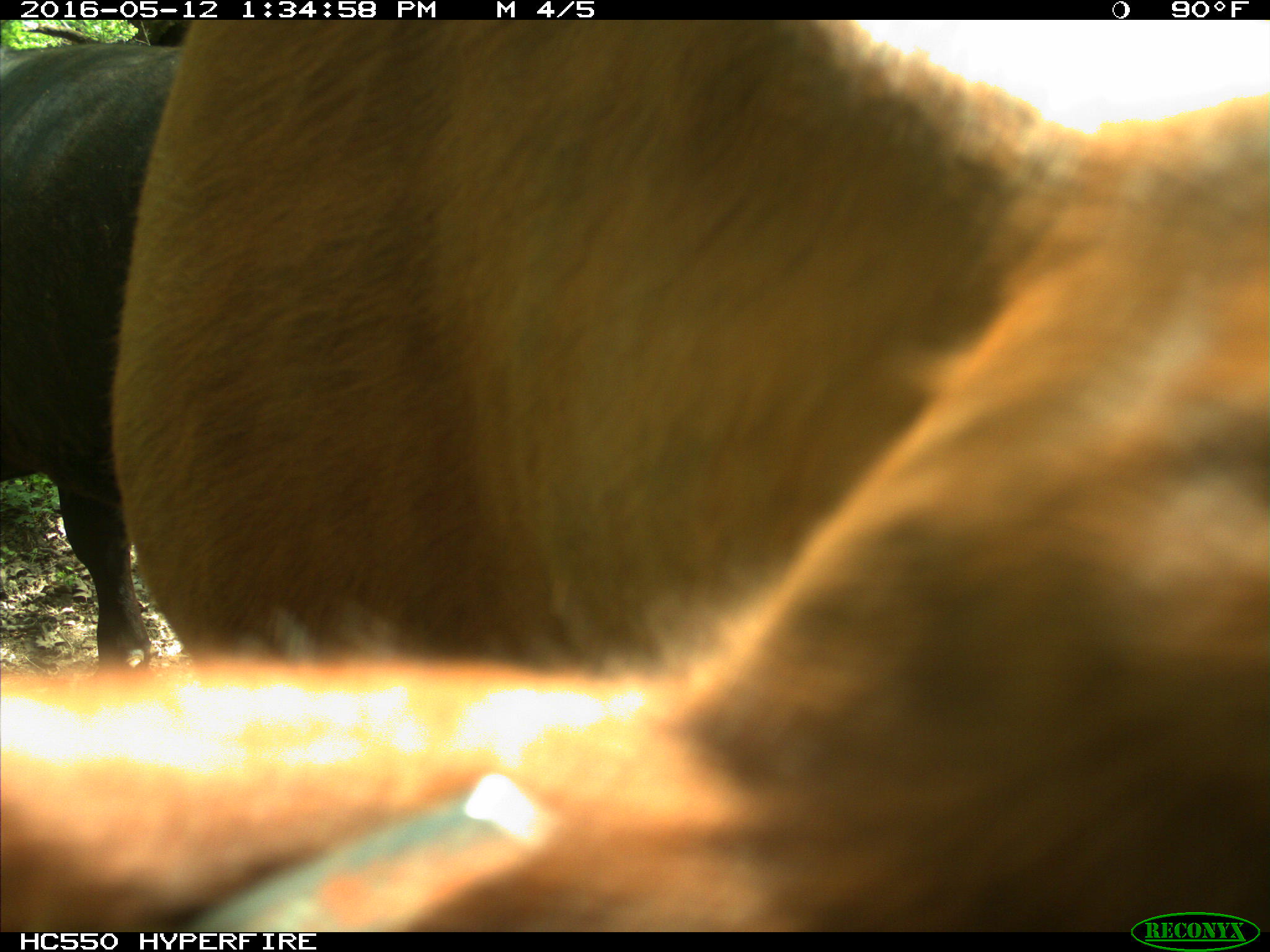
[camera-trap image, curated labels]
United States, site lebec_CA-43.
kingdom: Animalia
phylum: Chordata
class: Mammalia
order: Artiodactyla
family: Bovidae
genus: Bos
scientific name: Bos taurus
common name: domestic cow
Bos taurus (domestic cow).